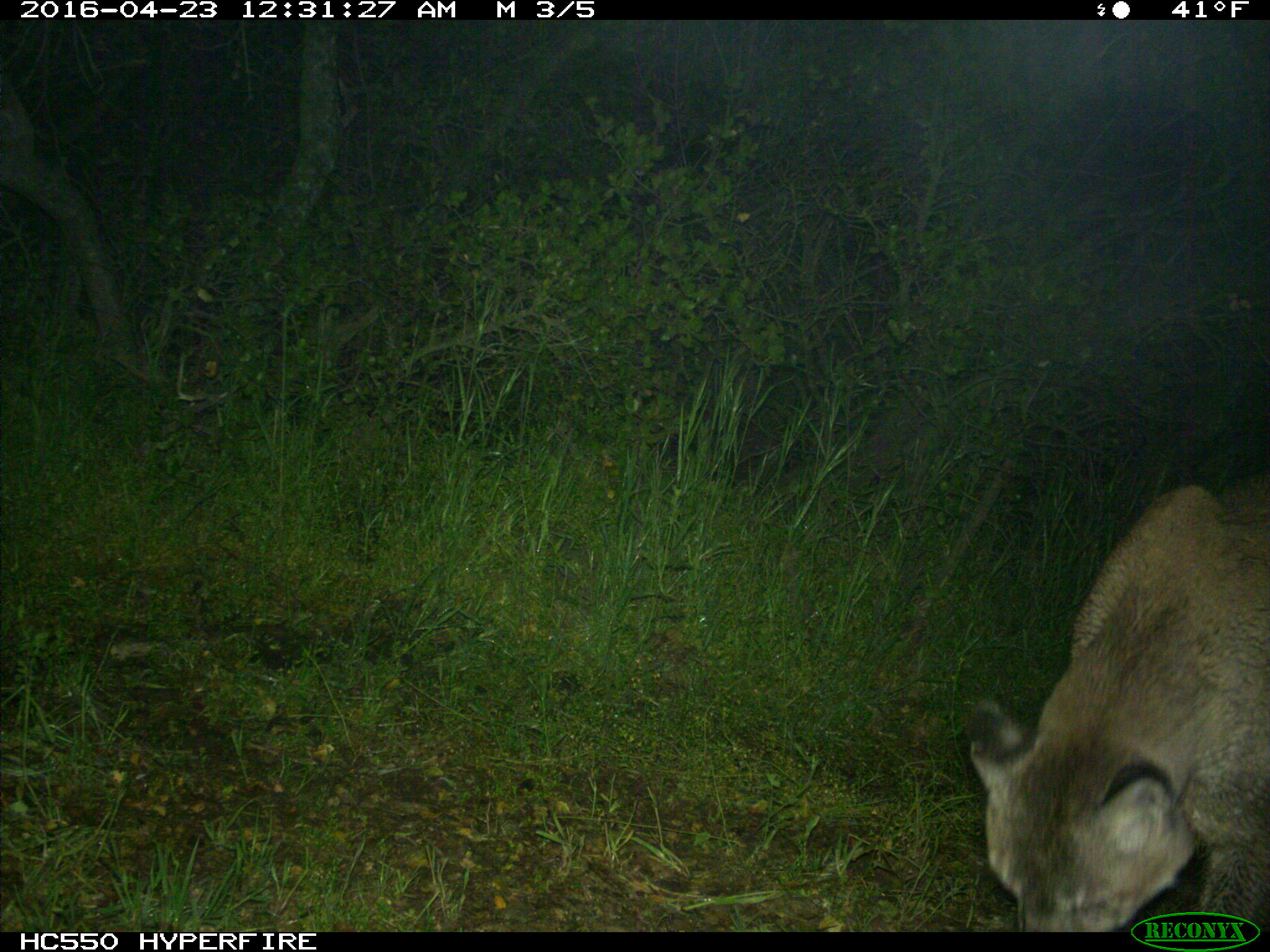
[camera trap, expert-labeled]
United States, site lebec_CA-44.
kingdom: Animalia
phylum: Chordata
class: Mammalia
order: Carnivora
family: Felidae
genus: Puma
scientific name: Puma concolor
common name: mountain lion